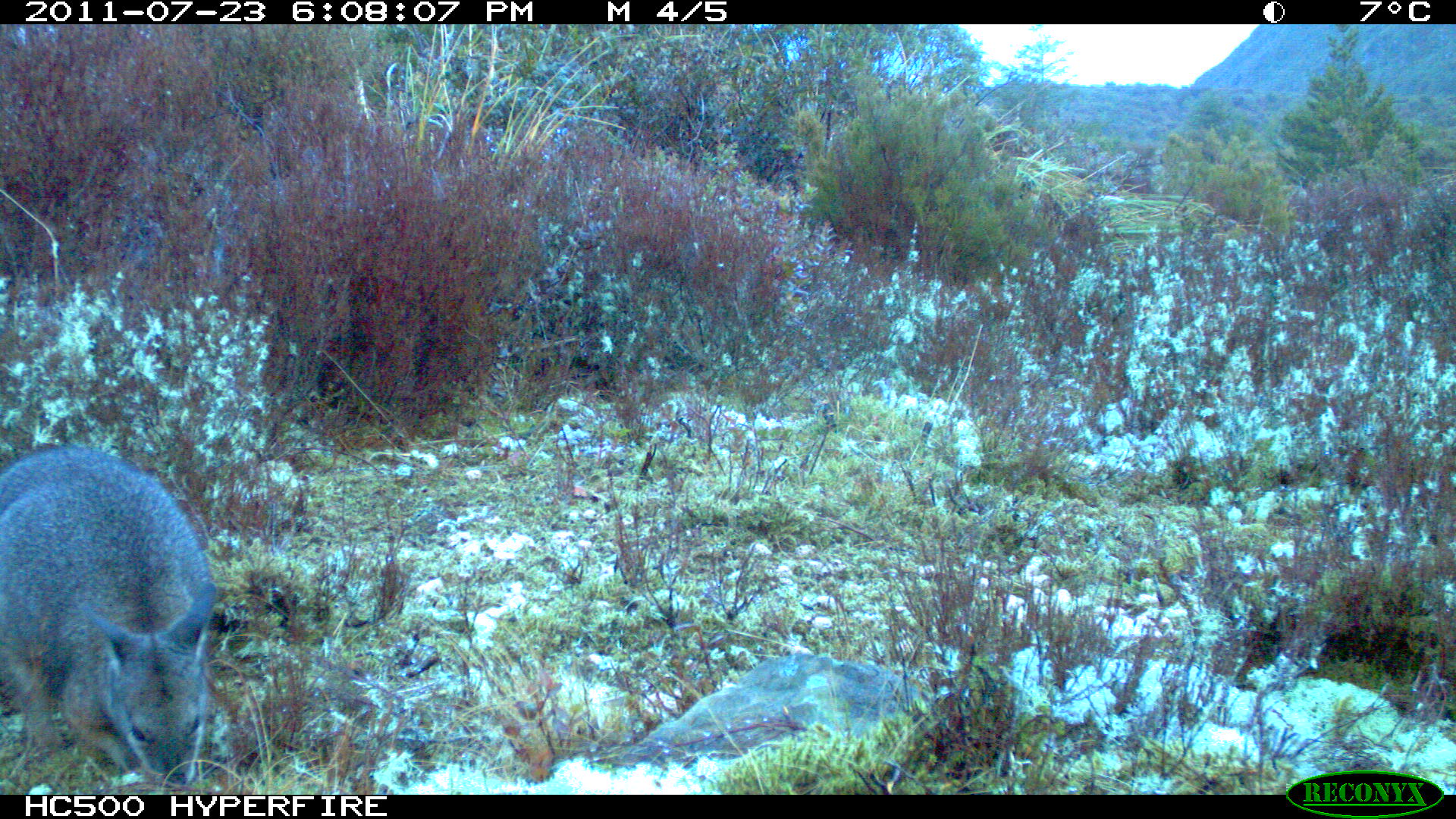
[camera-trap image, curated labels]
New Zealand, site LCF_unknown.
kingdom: Animalia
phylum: Chordata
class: Mammalia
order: Diprotodontia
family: Macropodidae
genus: Notamacropus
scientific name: Notamacropus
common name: wallaby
Wallaby (Notamacropus).